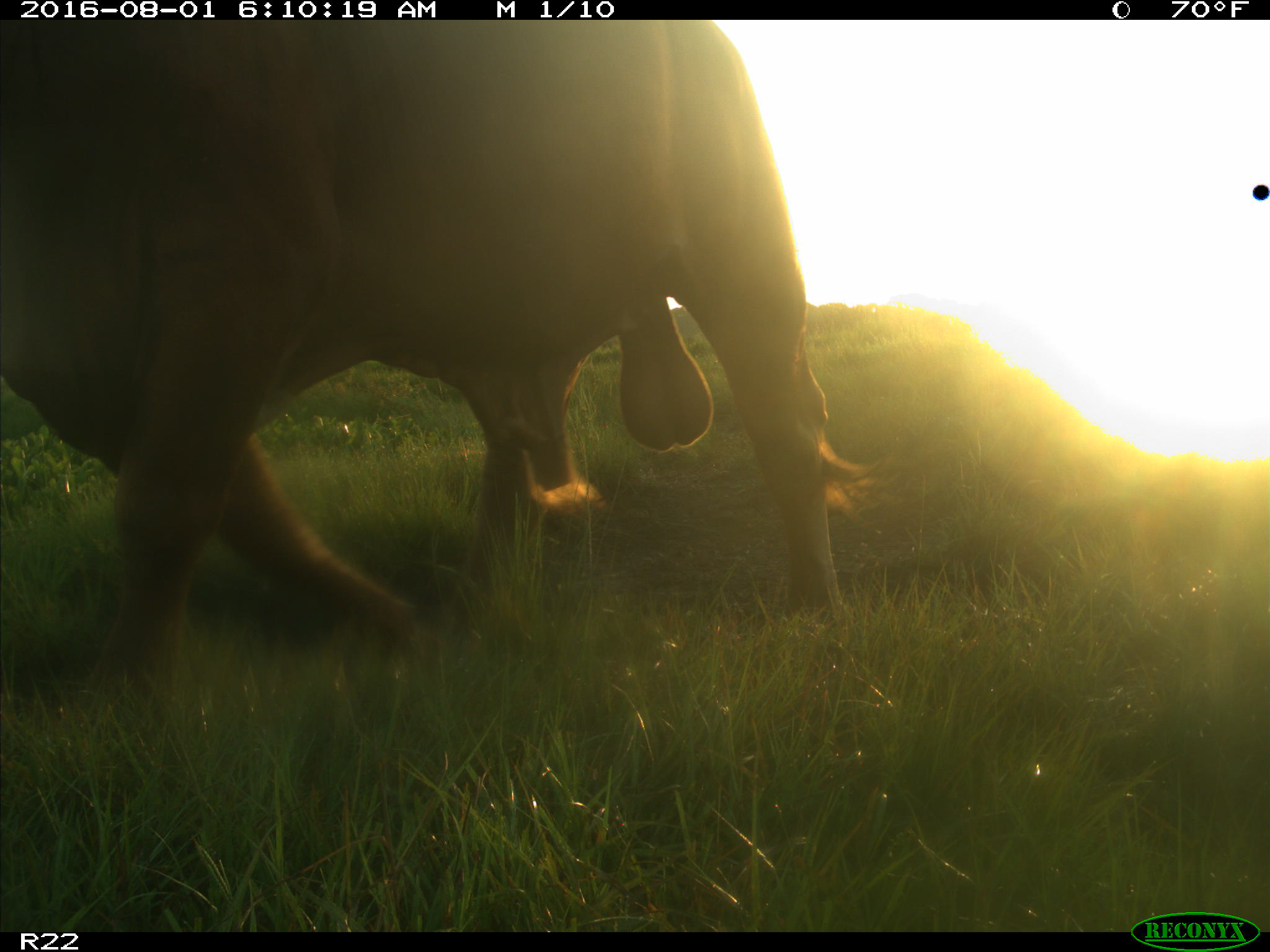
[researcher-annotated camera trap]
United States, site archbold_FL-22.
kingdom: Animalia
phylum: Chordata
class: Mammalia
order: Artiodactyla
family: Bovidae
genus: Bos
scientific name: Bos taurus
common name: domestic cow